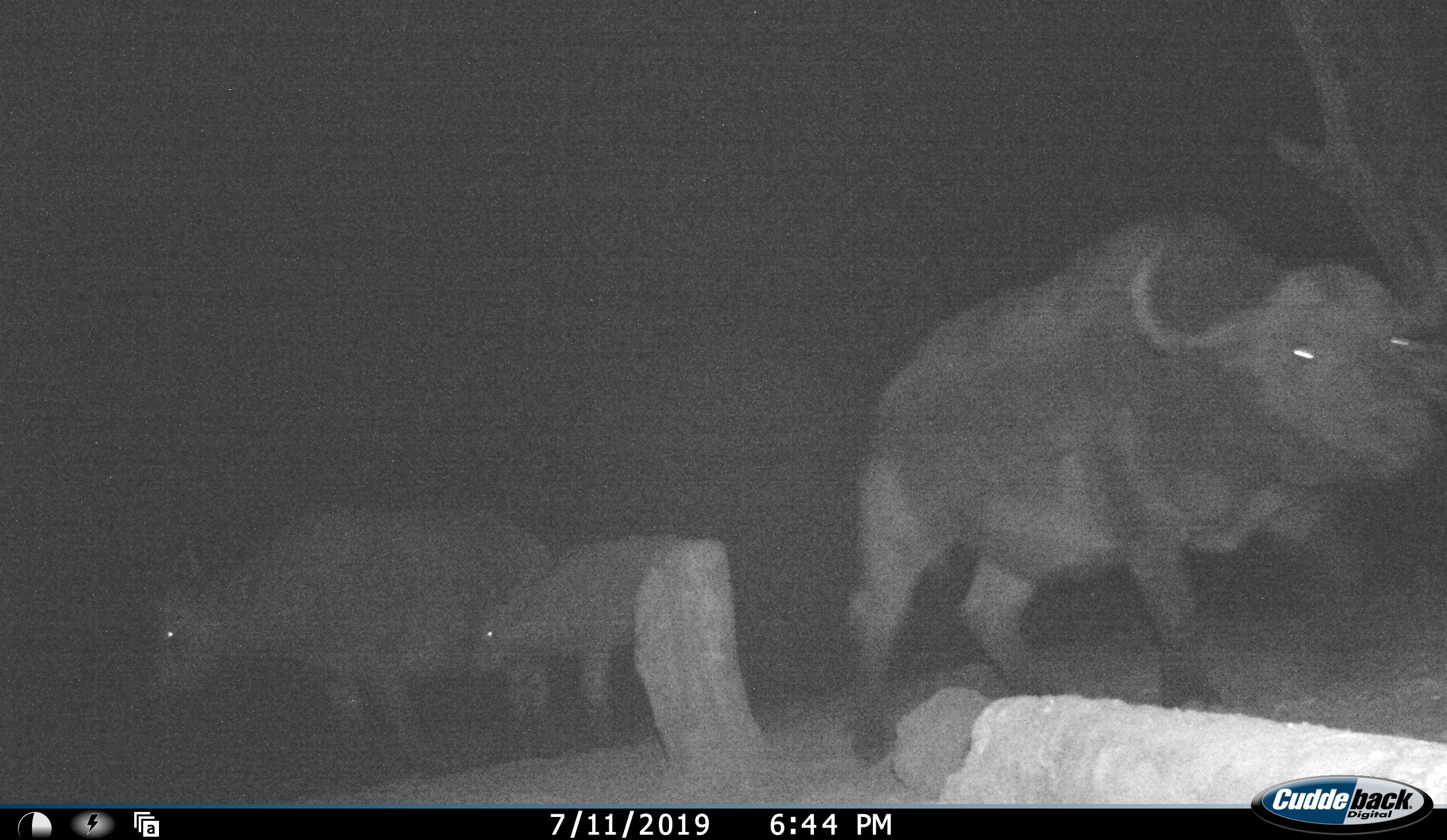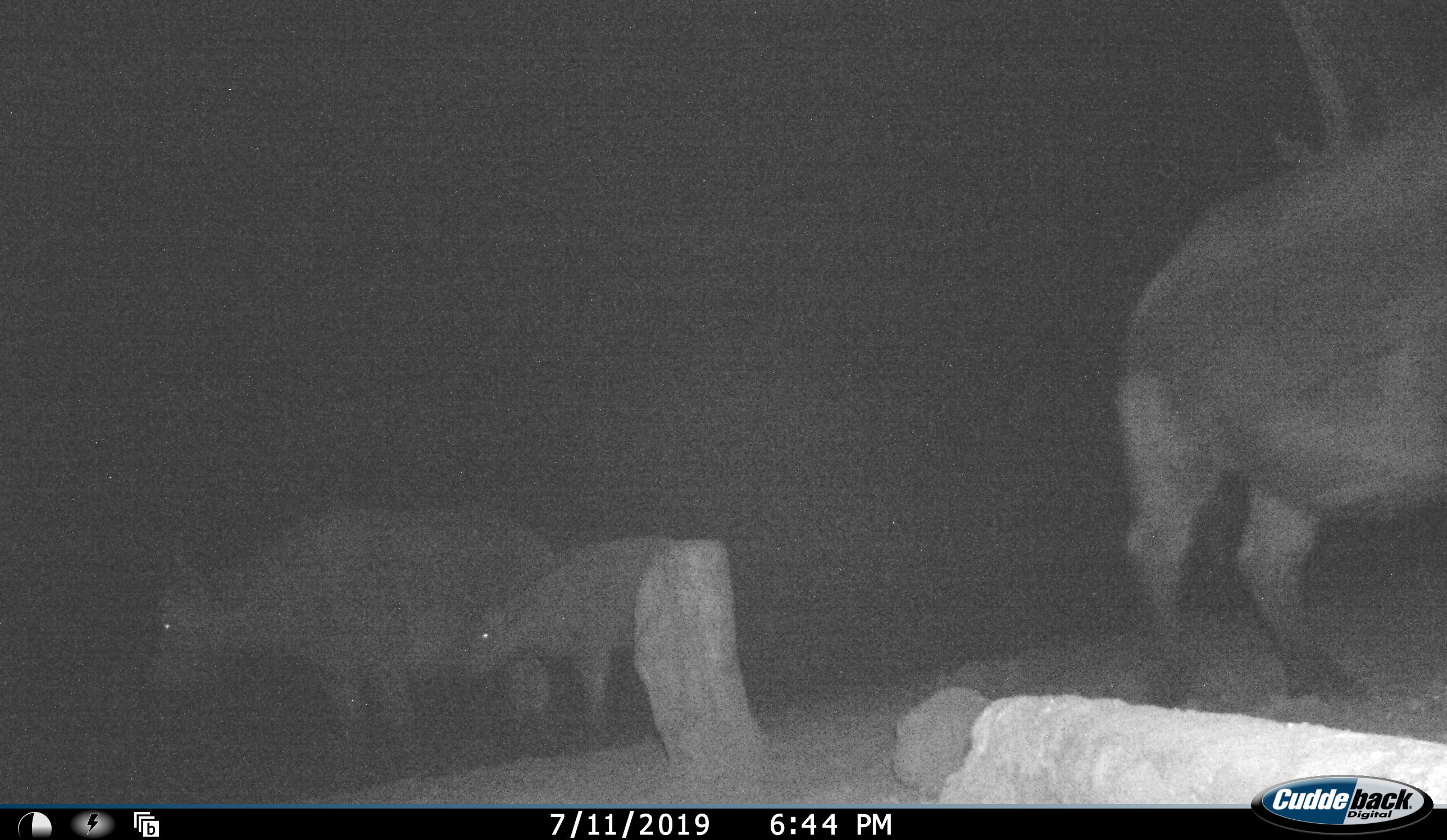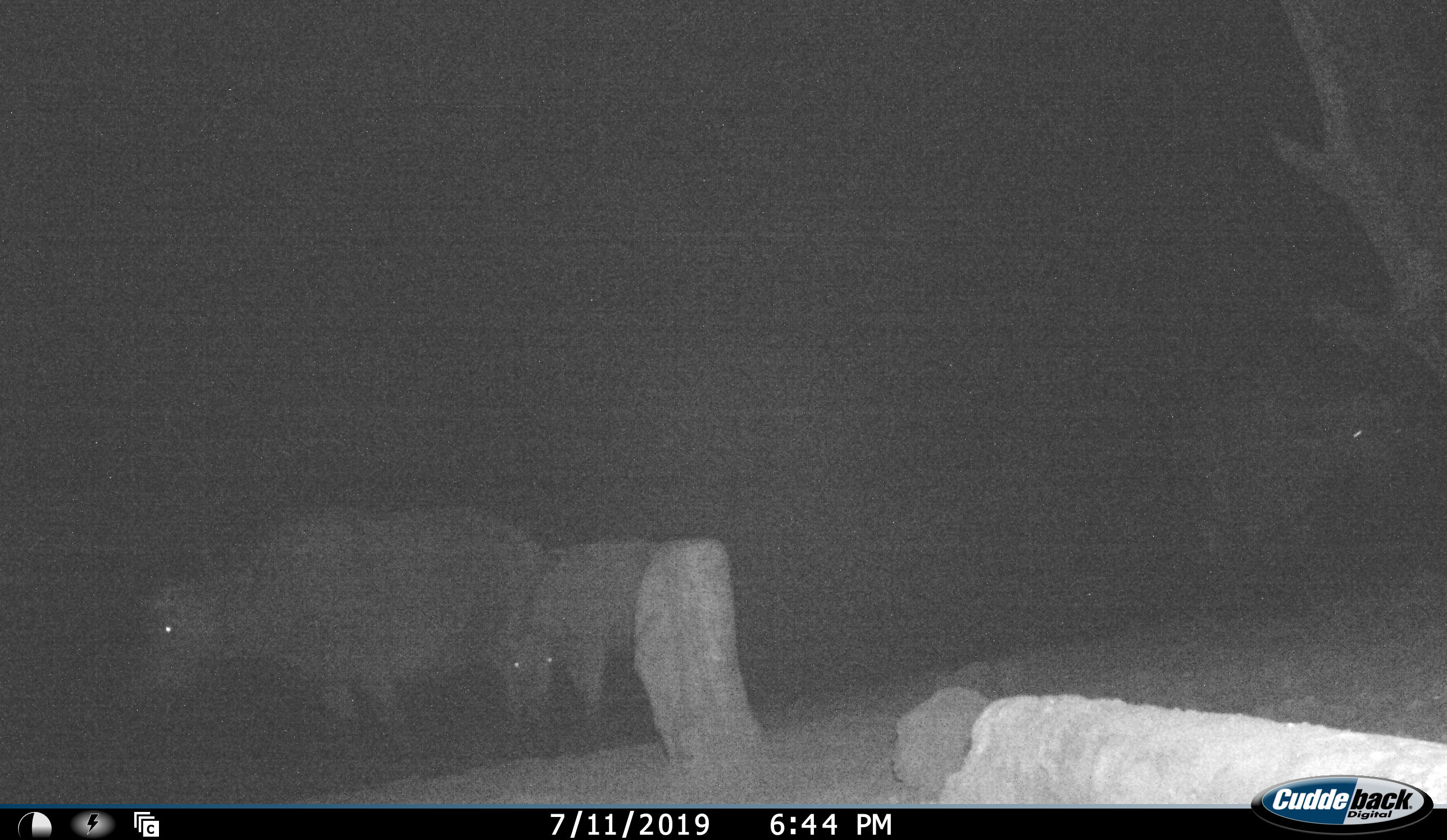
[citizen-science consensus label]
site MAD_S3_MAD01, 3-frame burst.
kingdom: Animalia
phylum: Chordata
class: Mammalia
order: Artiodactyla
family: Bovidae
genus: Syncerus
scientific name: Syncerus caffer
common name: african buffalo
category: buffalo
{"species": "buffalo (african buffalo) (Syncerus caffer)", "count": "3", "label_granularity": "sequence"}